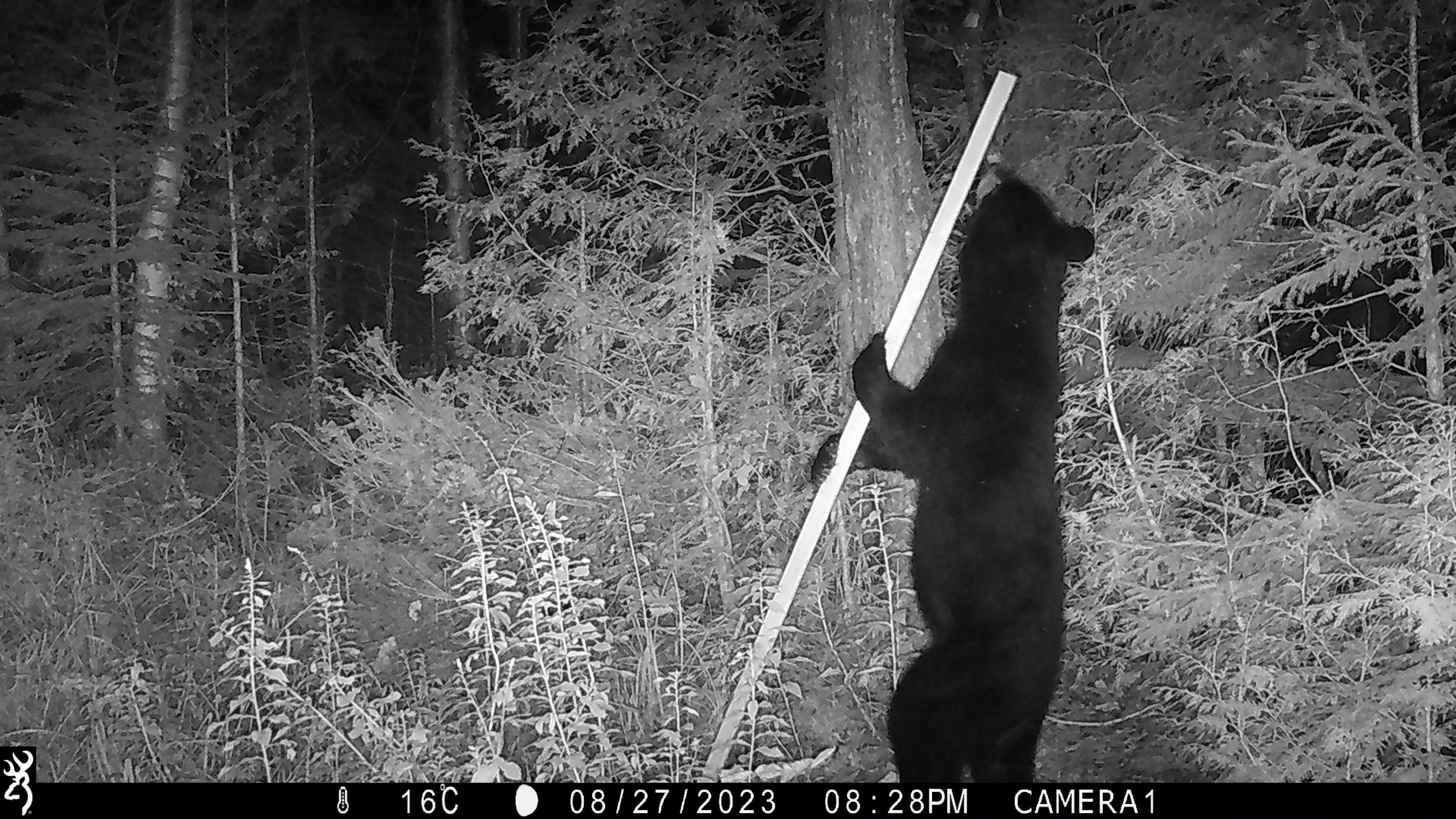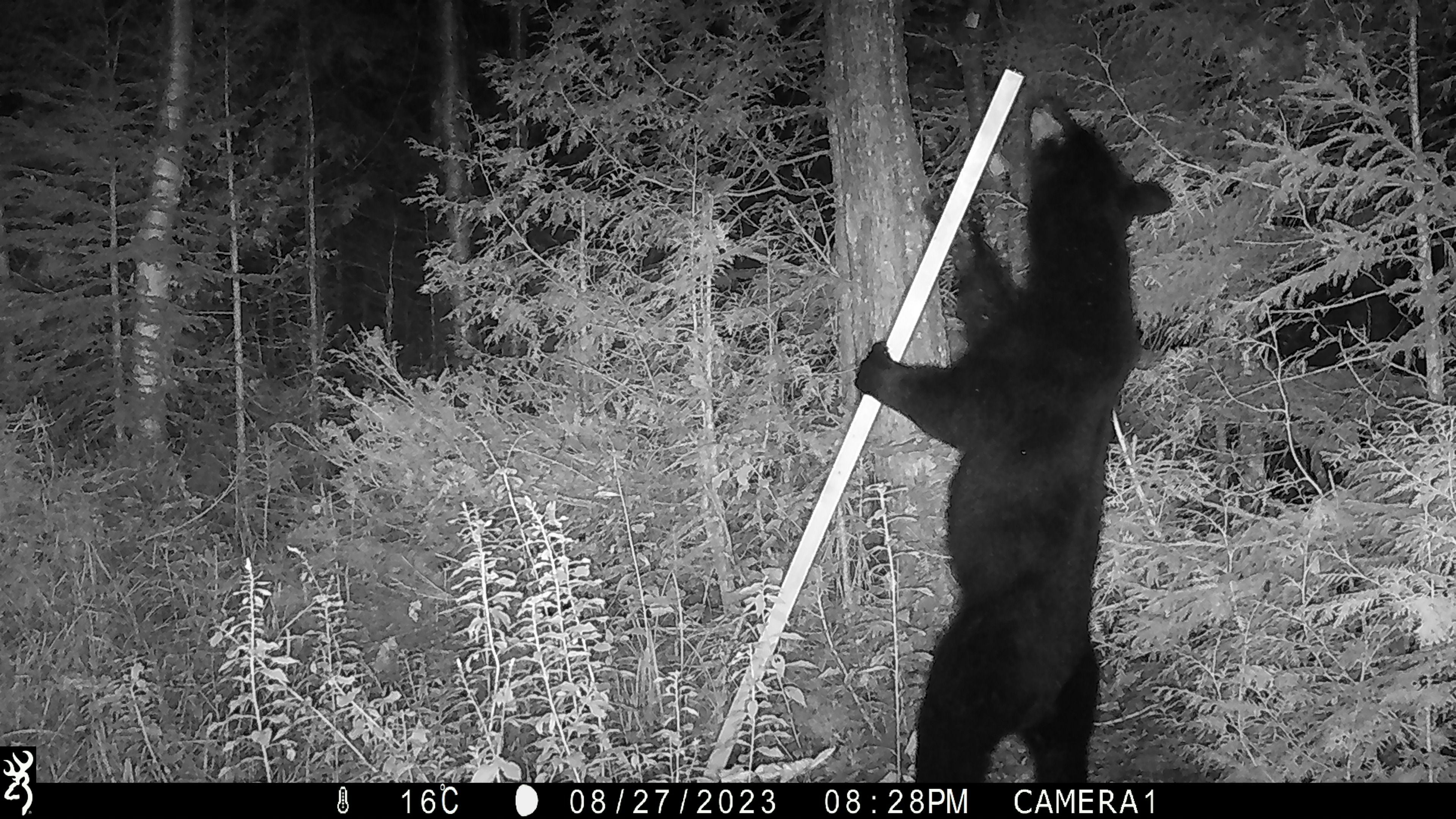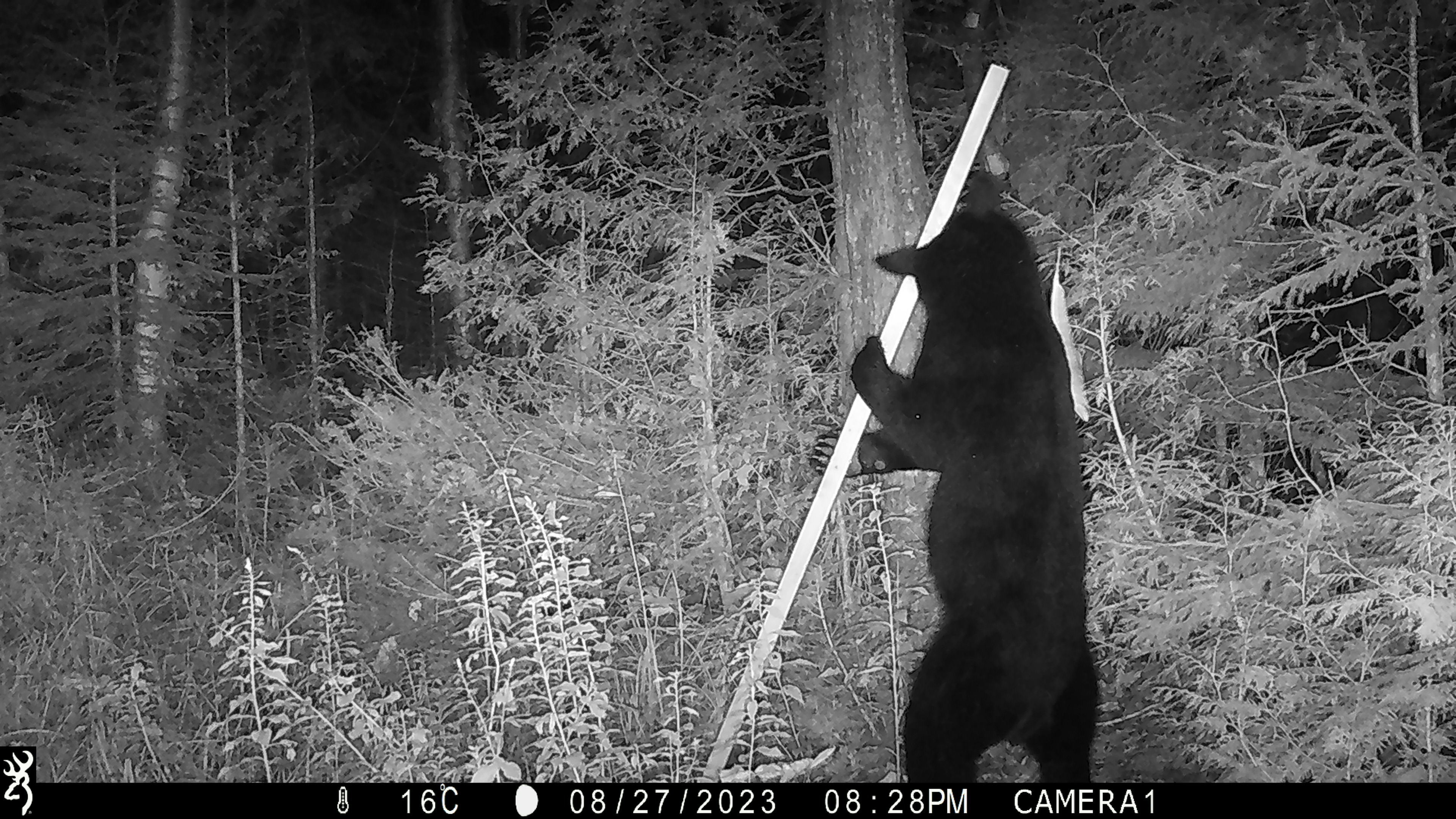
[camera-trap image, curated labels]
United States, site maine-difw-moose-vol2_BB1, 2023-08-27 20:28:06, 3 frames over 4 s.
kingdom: Animalia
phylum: Chordata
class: Mammalia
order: Carnivora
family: Ursidae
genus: Ursus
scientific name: Ursus americanus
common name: black bear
Black bear (Ursus americanus).